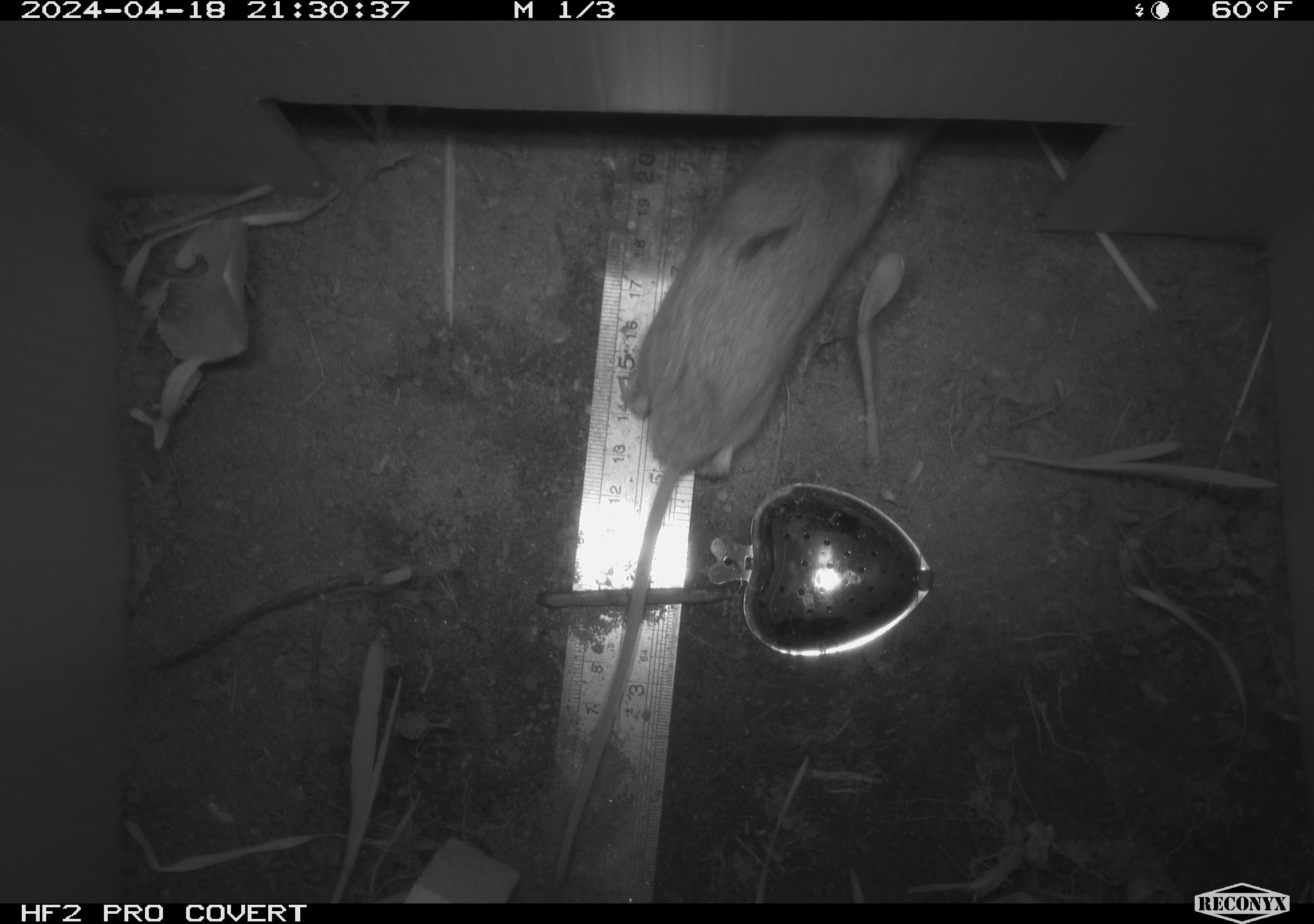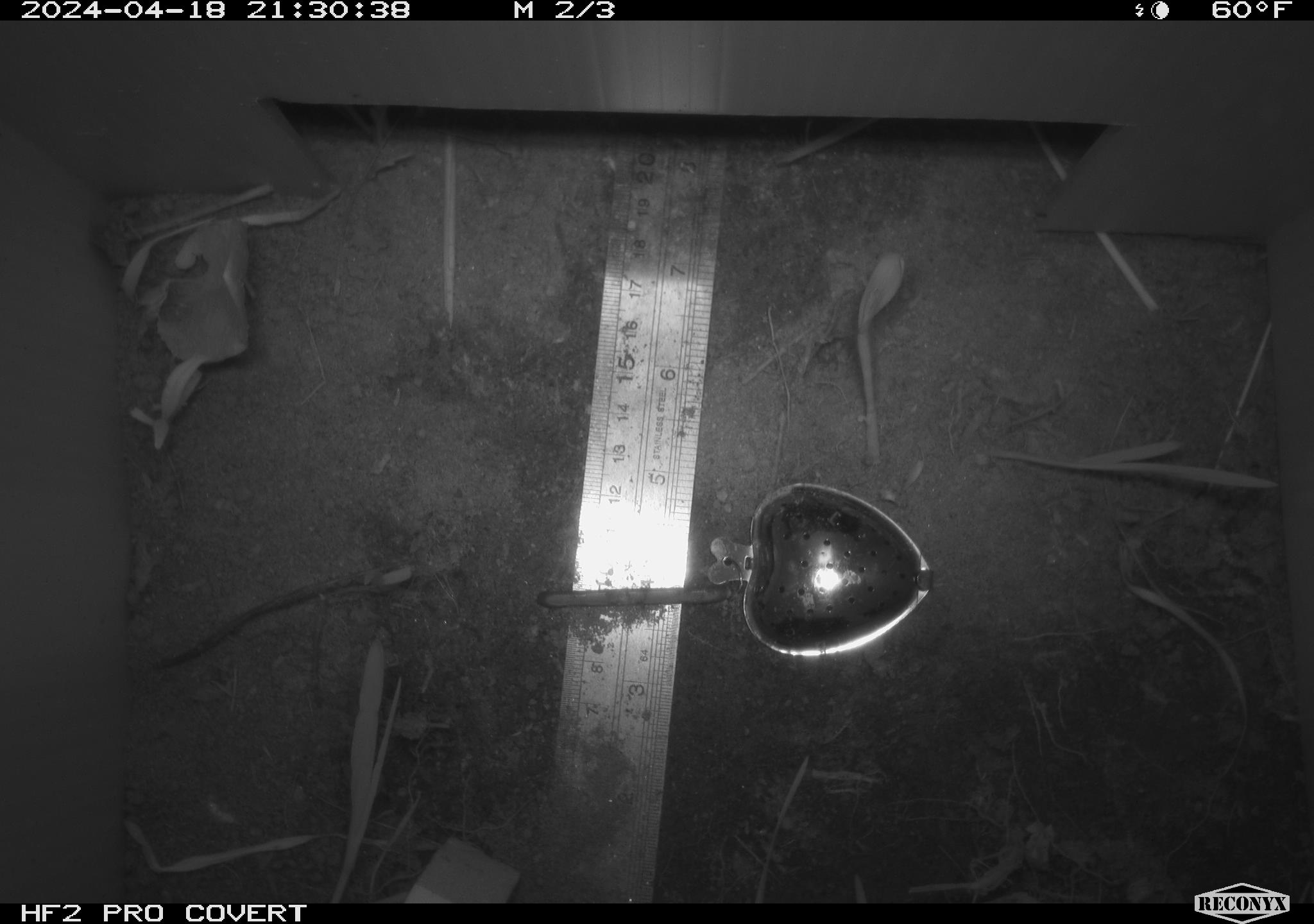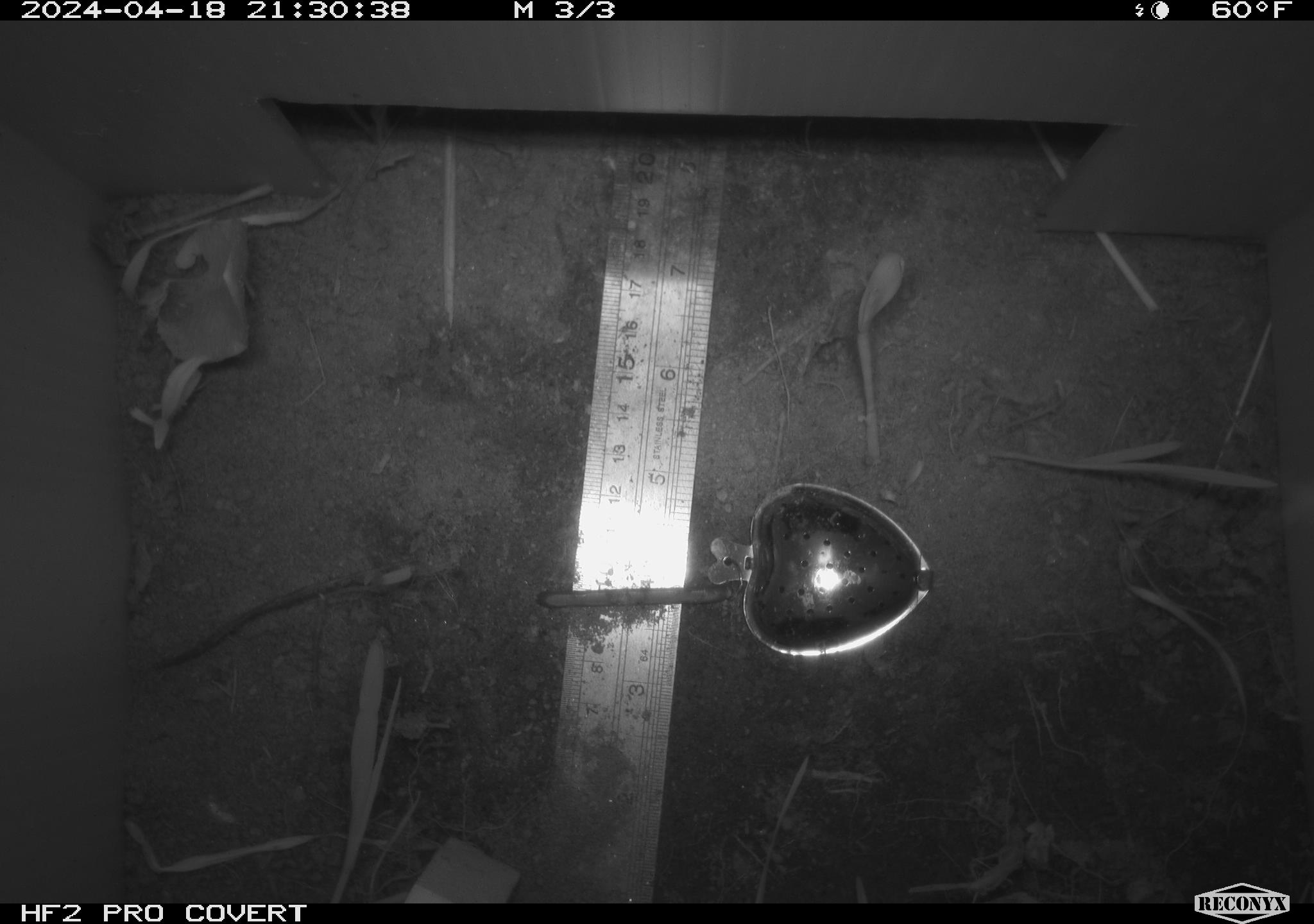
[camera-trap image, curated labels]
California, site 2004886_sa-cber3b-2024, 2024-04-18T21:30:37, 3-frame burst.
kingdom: Animalia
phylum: Chordata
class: Mammalia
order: Rodentia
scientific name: Rodentia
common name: mouse species